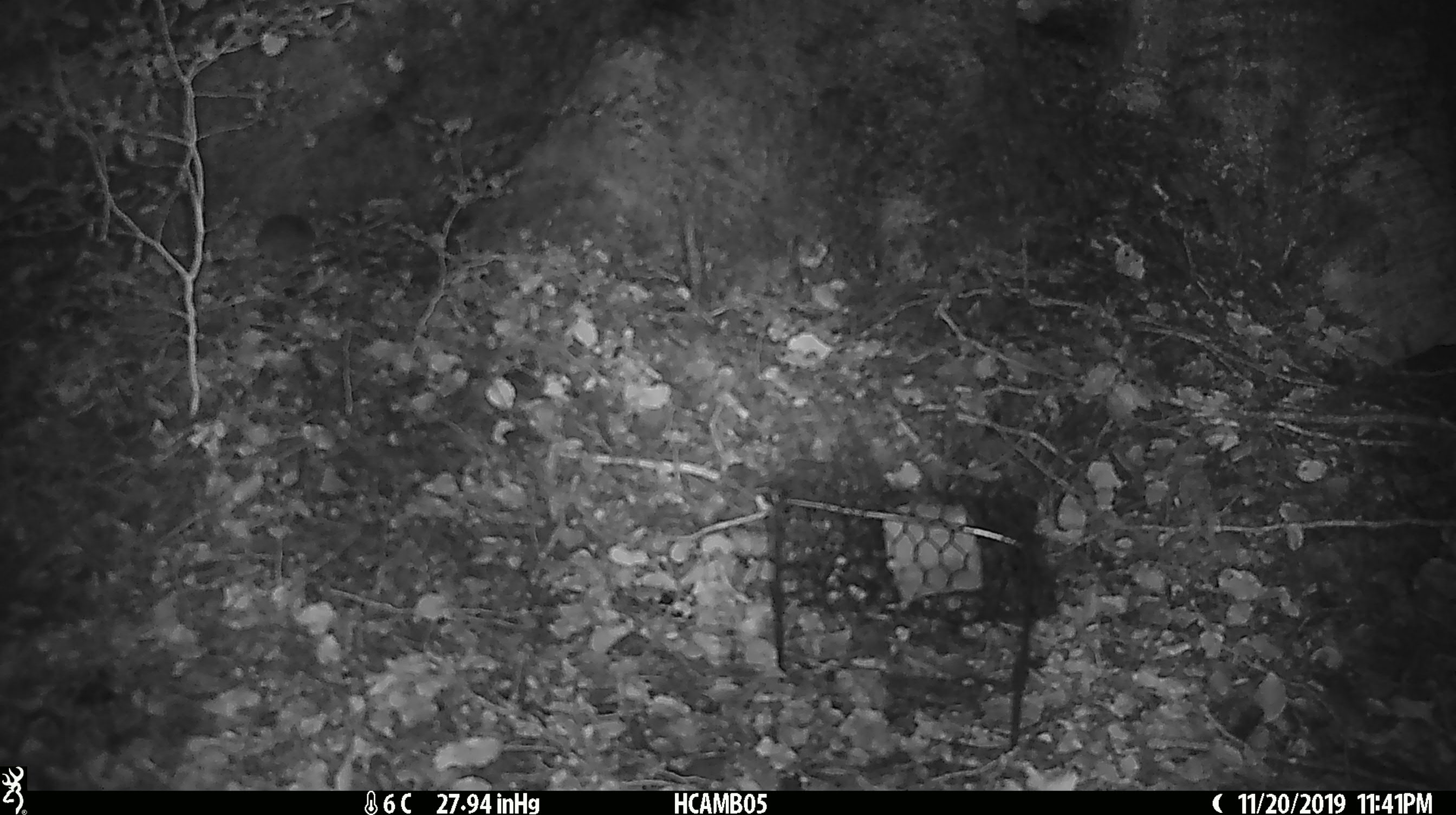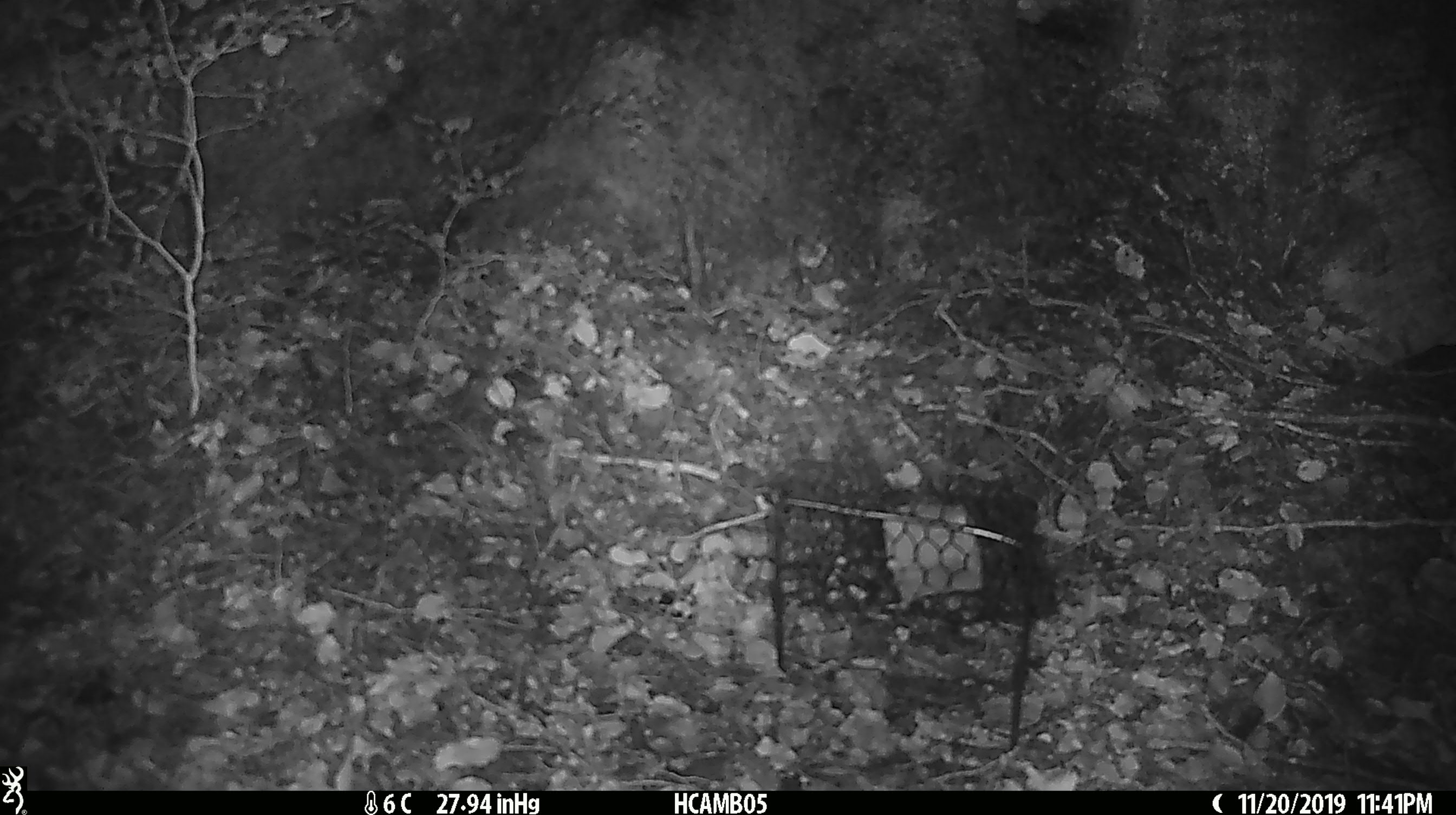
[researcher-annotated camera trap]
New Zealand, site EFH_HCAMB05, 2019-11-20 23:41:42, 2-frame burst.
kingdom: Animalia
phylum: Chordata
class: Mammalia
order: Rodentia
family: Muridae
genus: Mus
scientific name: Mus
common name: mouse